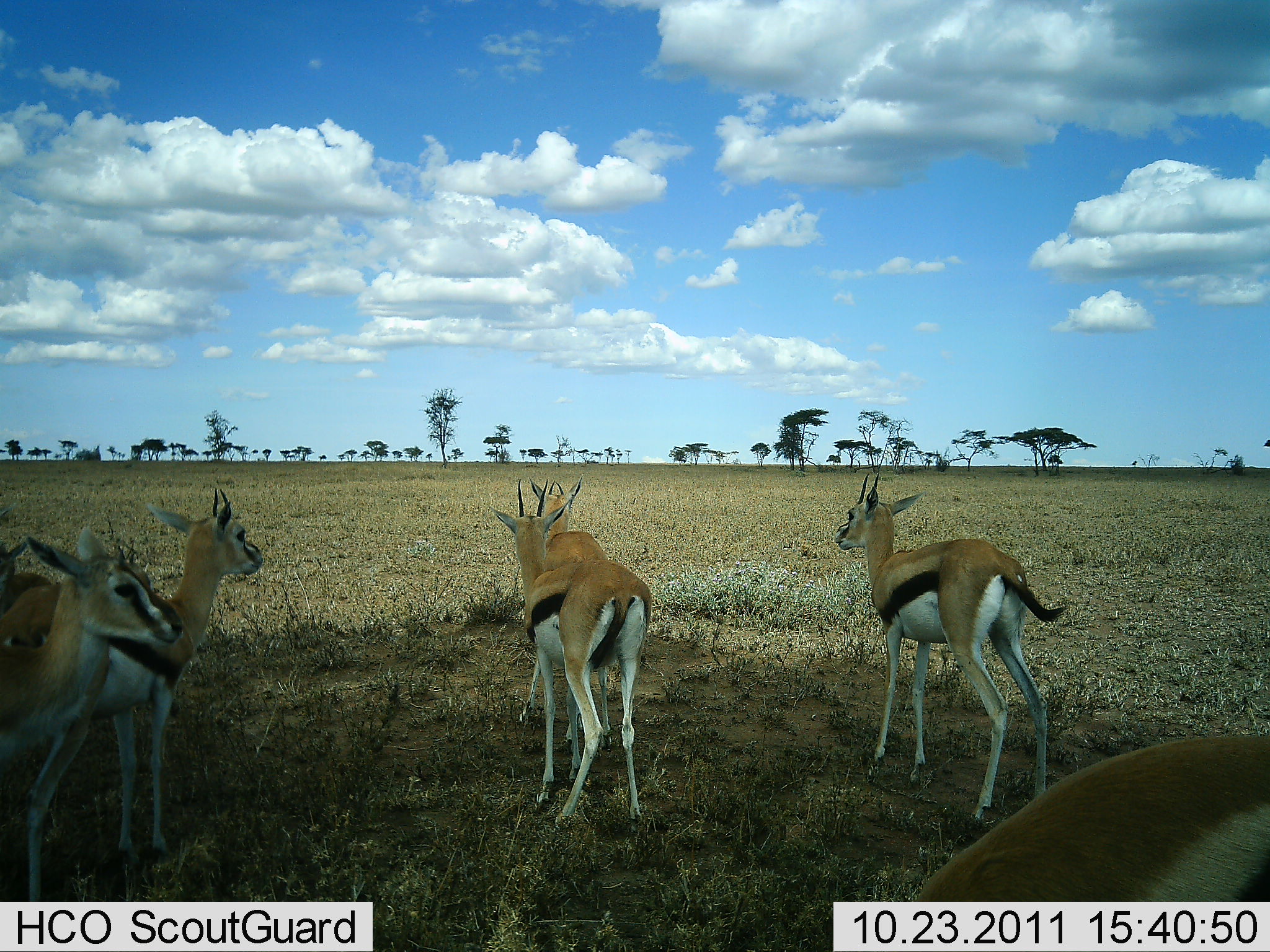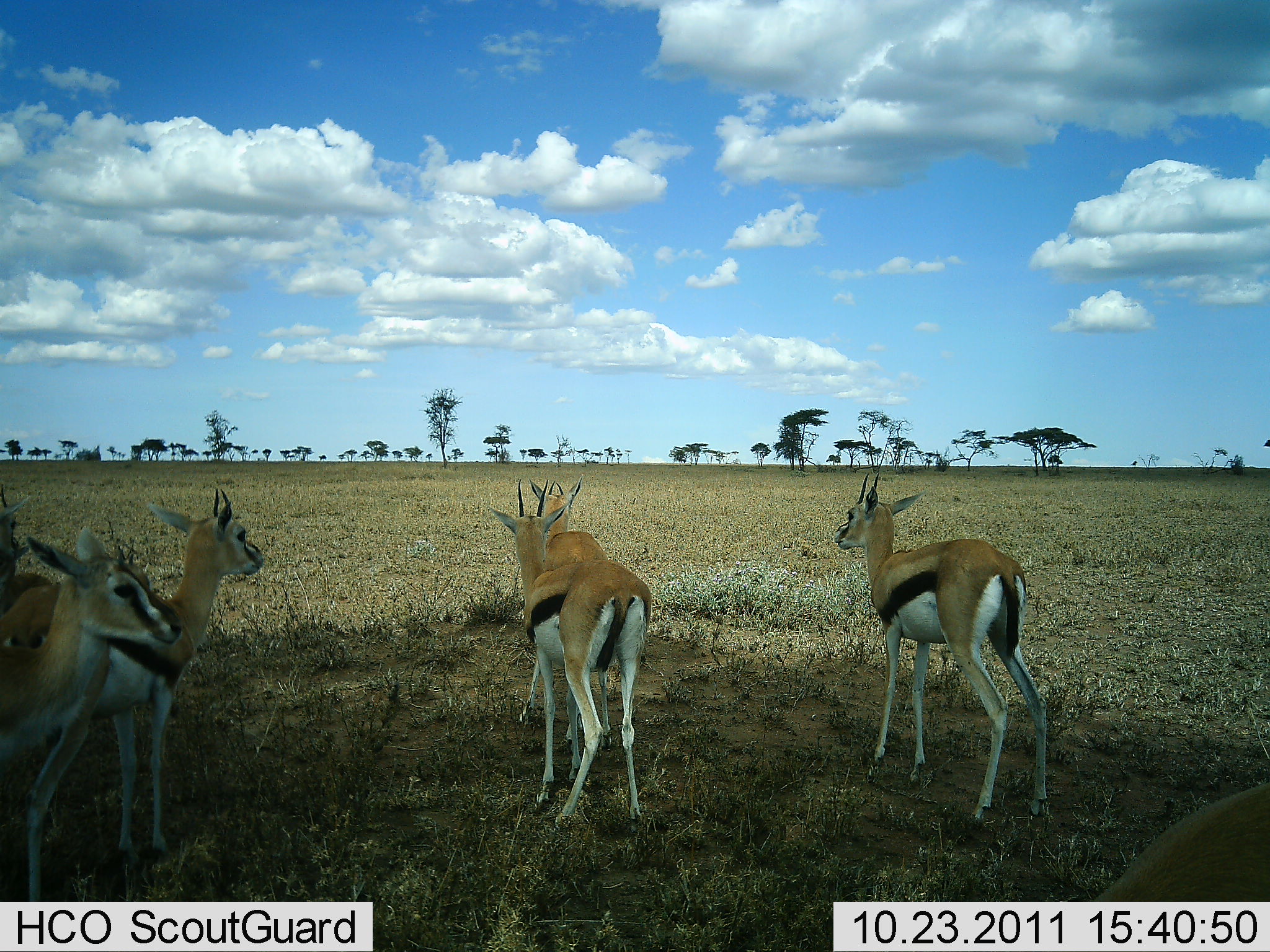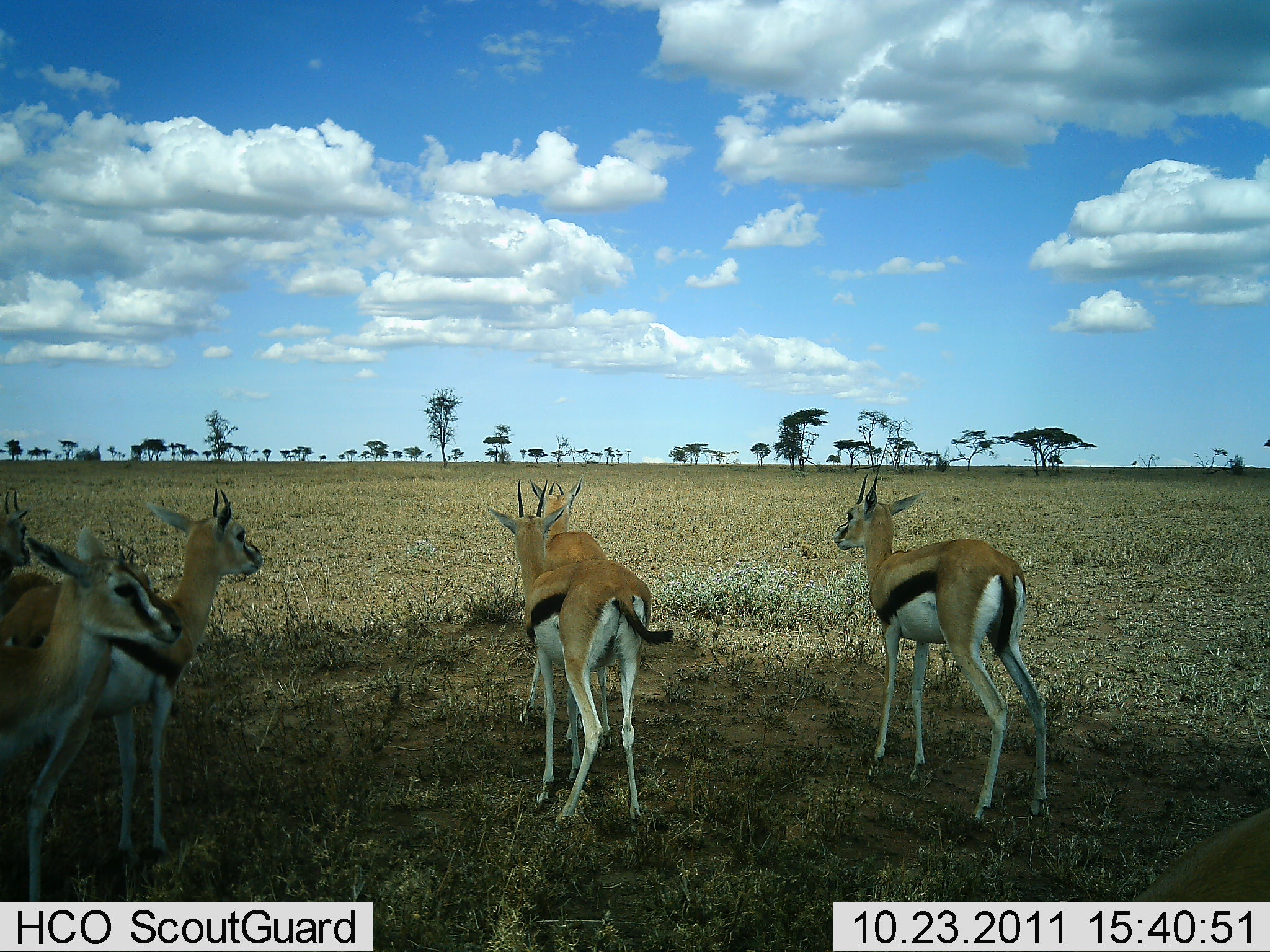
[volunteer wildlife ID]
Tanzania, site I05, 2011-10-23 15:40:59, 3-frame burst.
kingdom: Animalia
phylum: Chordata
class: Mammalia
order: Artiodactyla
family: Bovidae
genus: Eudorcas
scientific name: Eudorcas thomsonii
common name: thomson's gazelle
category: gazellethomsons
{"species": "gazellethomsons (thomson's gazelle) (Eudorcas thomsonii)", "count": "7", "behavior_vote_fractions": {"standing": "100%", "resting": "0%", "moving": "9%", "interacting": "0%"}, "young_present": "0%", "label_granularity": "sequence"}